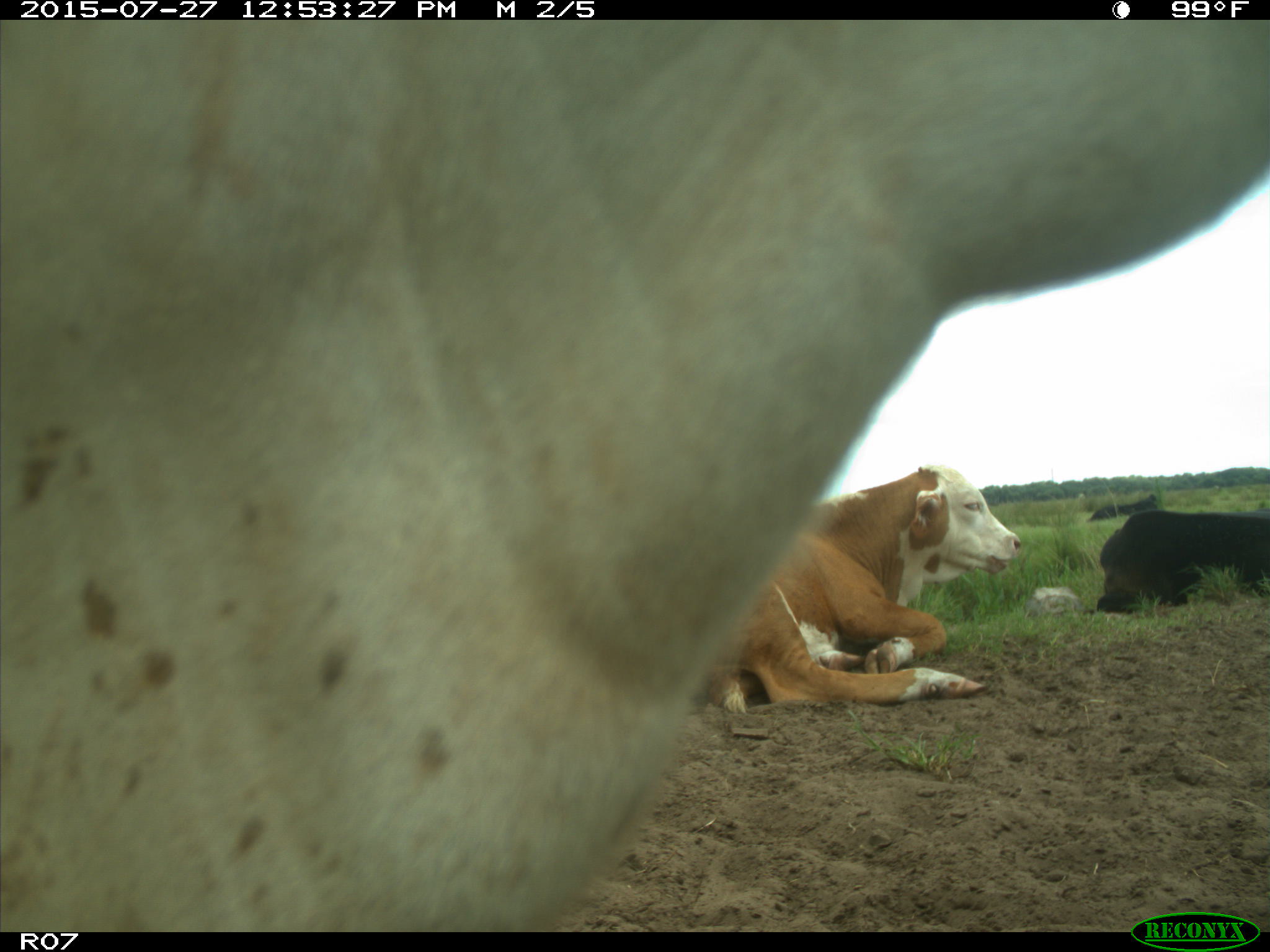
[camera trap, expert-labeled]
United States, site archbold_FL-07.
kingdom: Animalia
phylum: Chordata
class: Mammalia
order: Artiodactyla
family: Bovidae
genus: Bos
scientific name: Bos taurus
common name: domestic cow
Bos taurus (domestic cow).